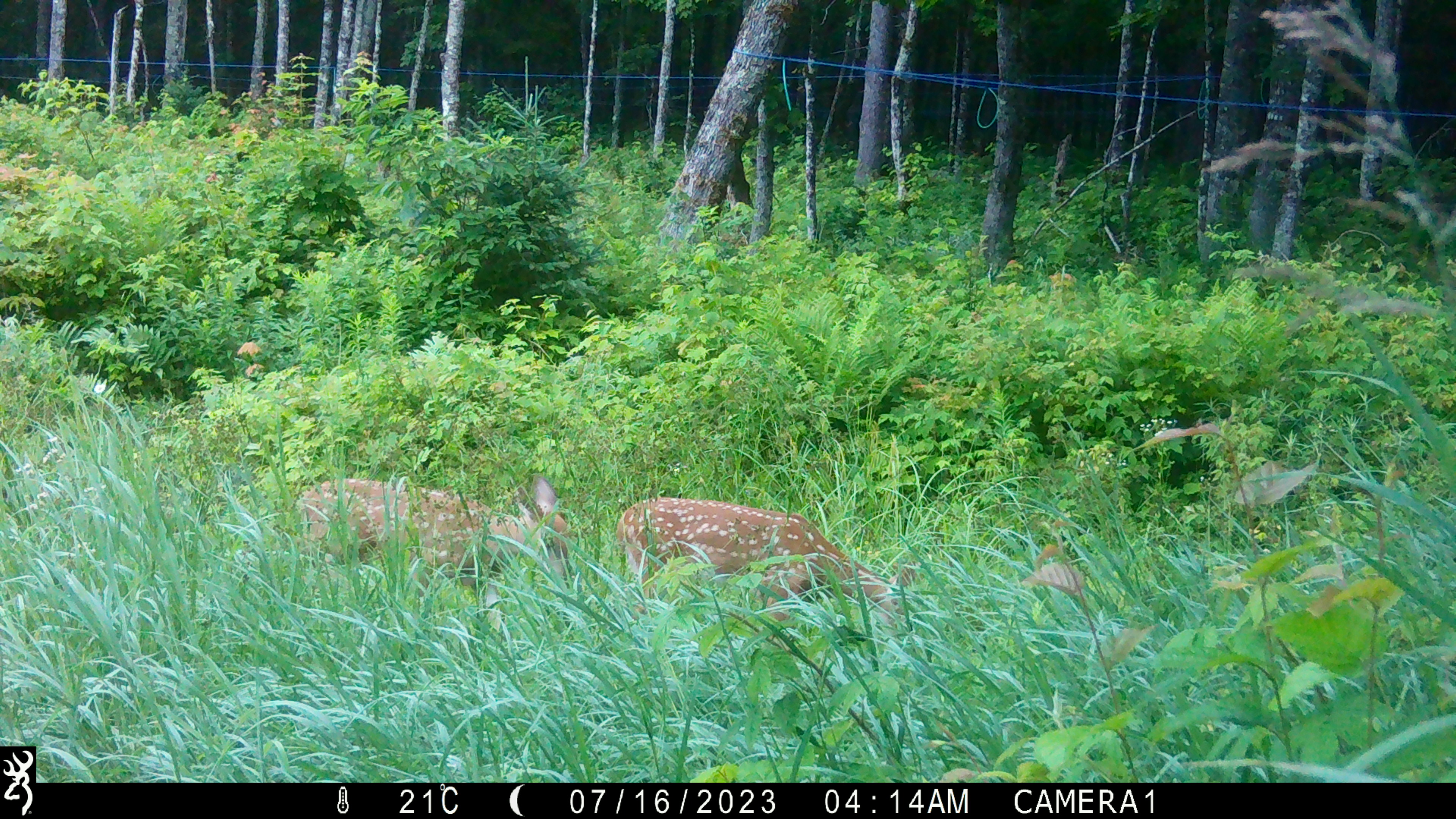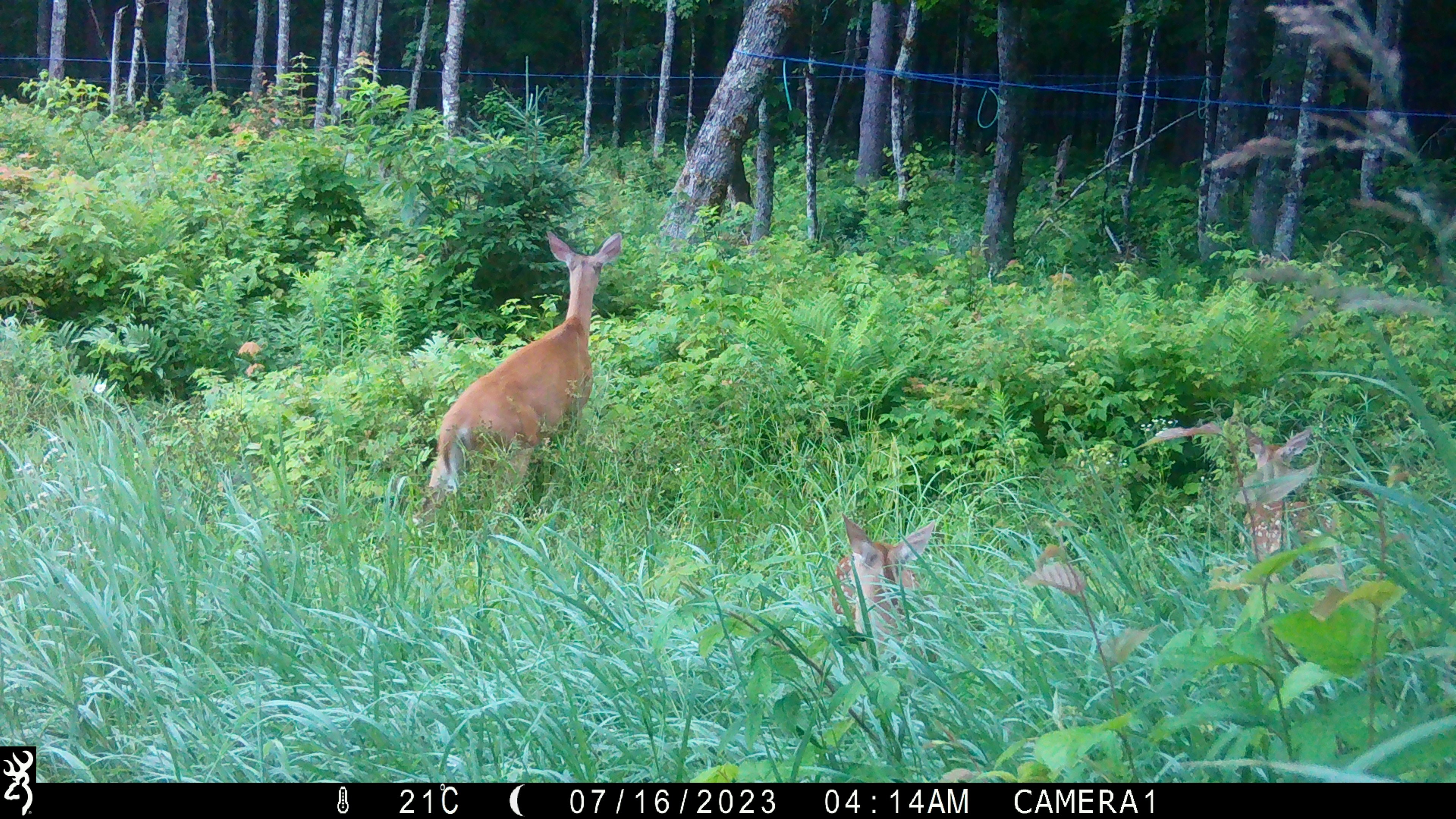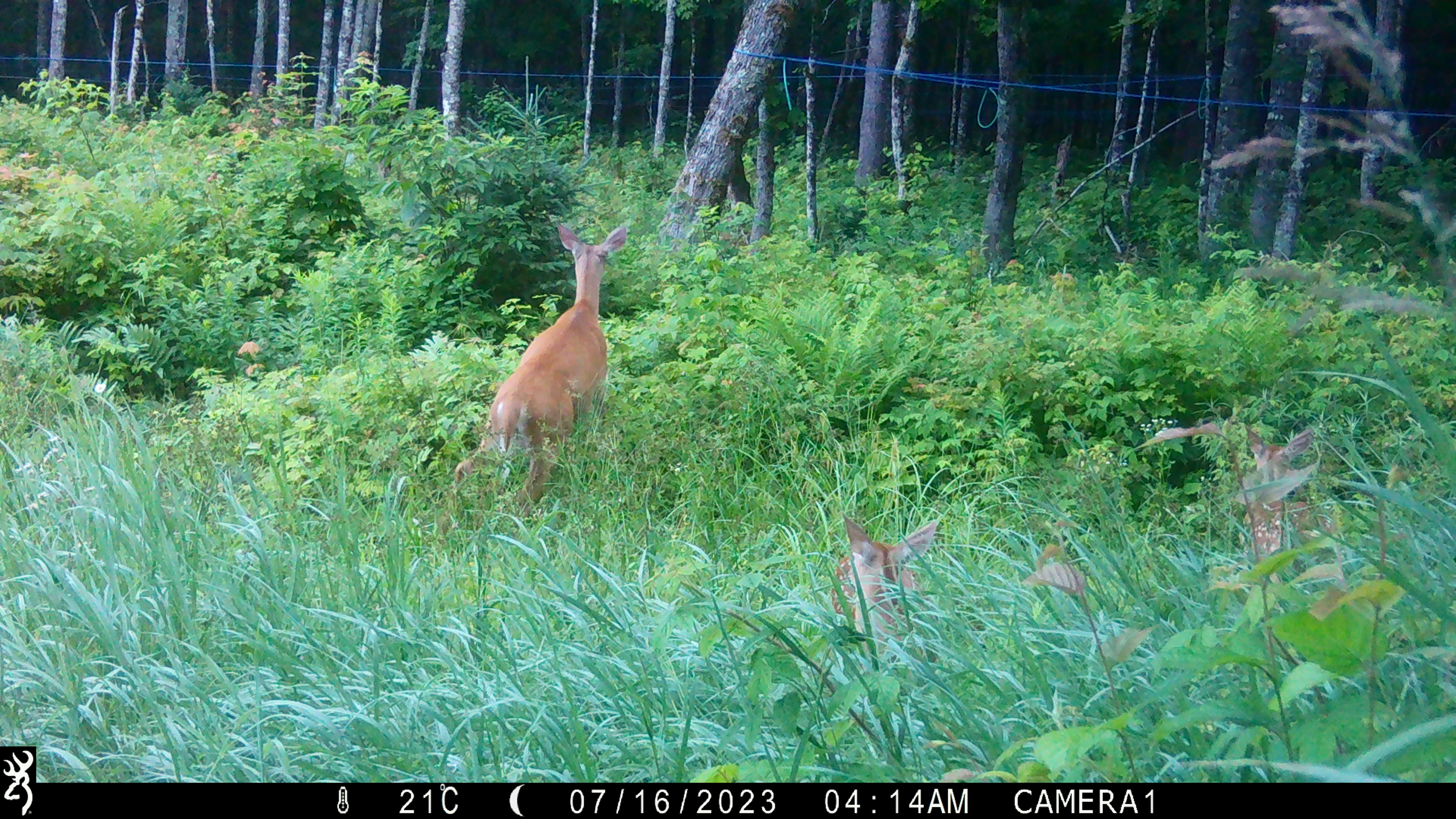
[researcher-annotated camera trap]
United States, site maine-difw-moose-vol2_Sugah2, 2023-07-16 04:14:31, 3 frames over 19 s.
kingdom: Animalia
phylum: Chordata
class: Mammalia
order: Artiodactyla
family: Cervidae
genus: Odocoileus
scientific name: Odocoileus virginianus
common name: white-tailed deer